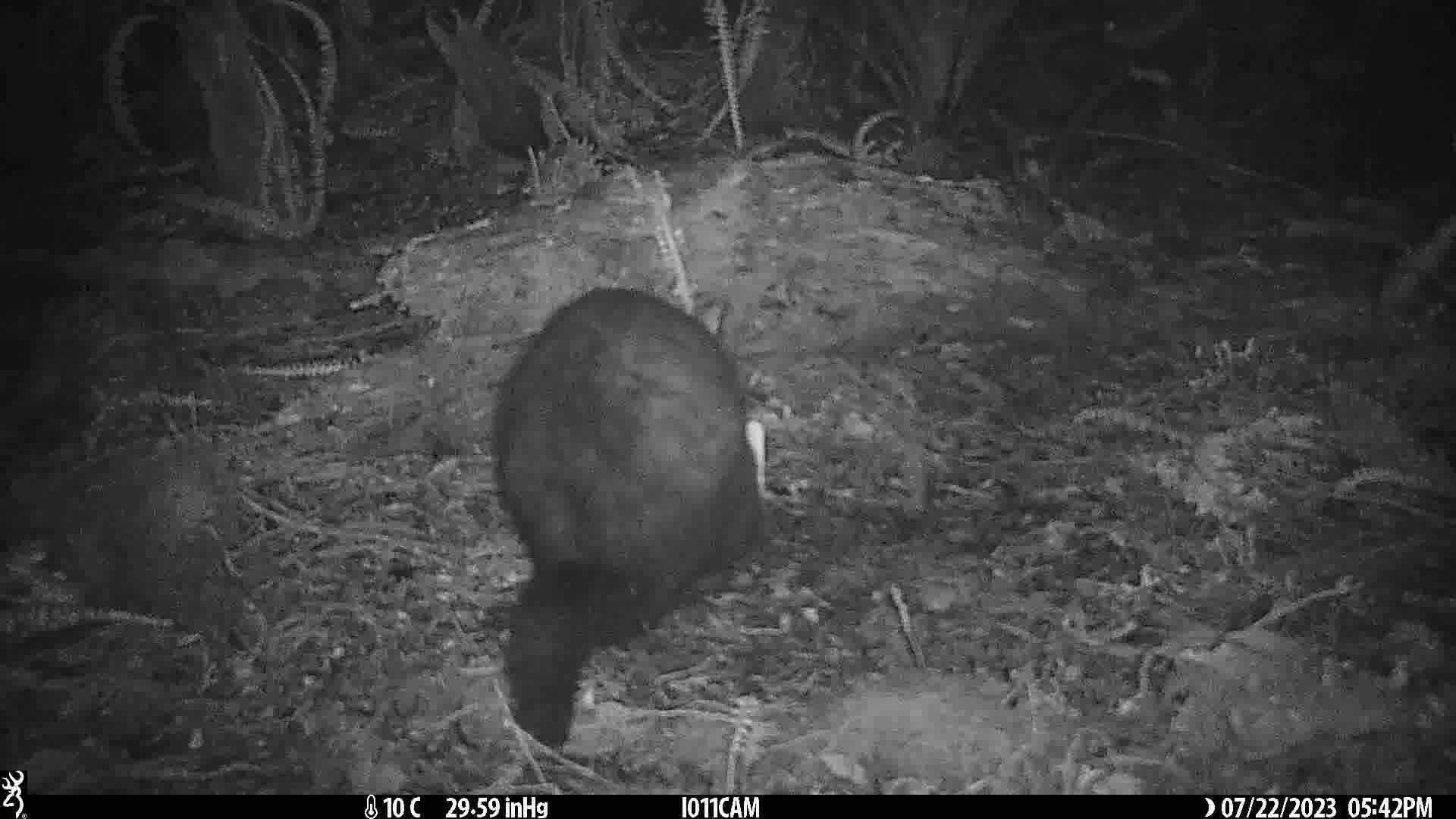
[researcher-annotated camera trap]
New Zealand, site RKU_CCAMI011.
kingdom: Animalia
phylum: Chordata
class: Mammalia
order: Diprotodontia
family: Phalangeridae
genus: Trichosurus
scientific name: Trichosurus vulpecula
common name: common brushtail possum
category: possum